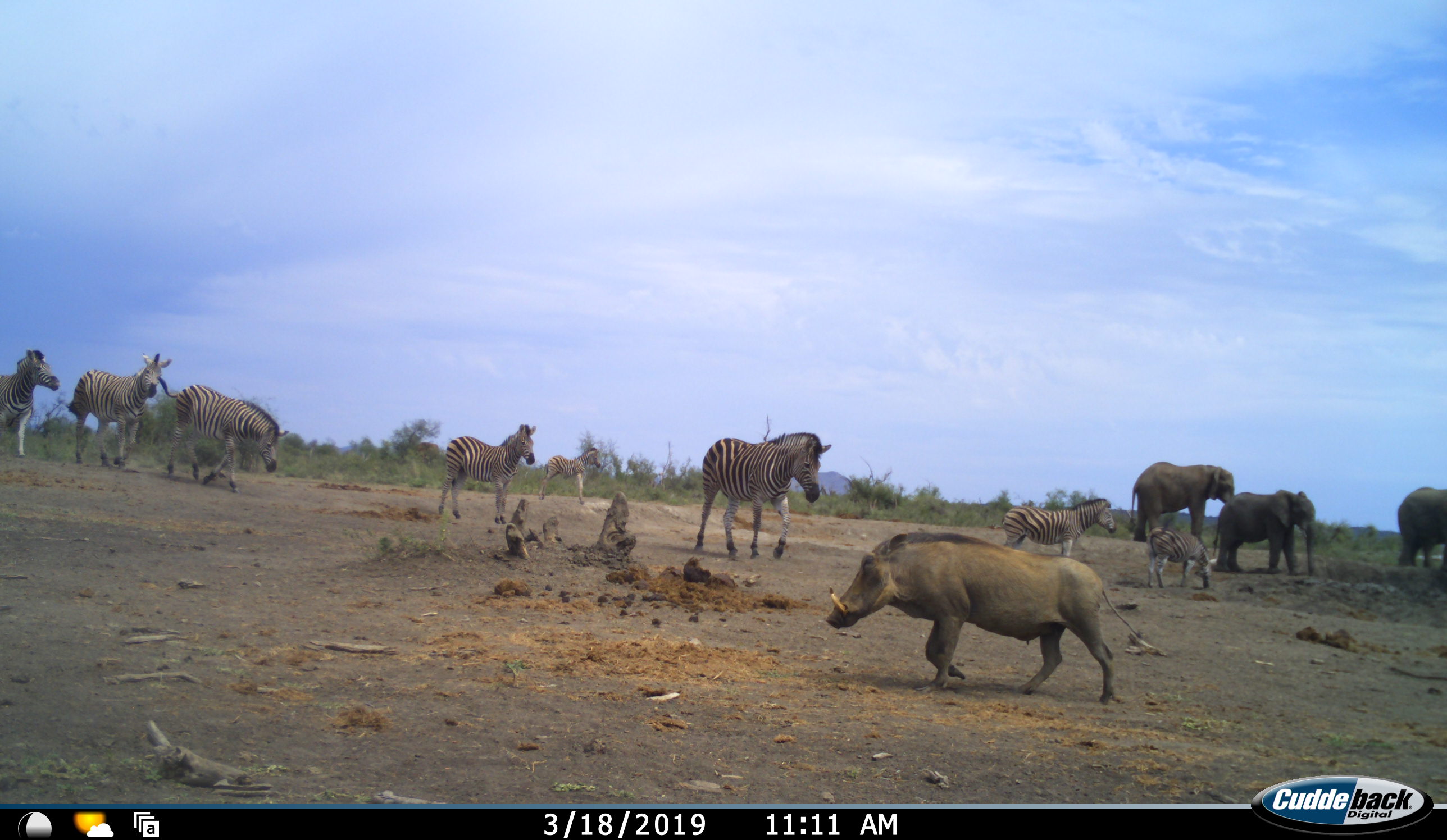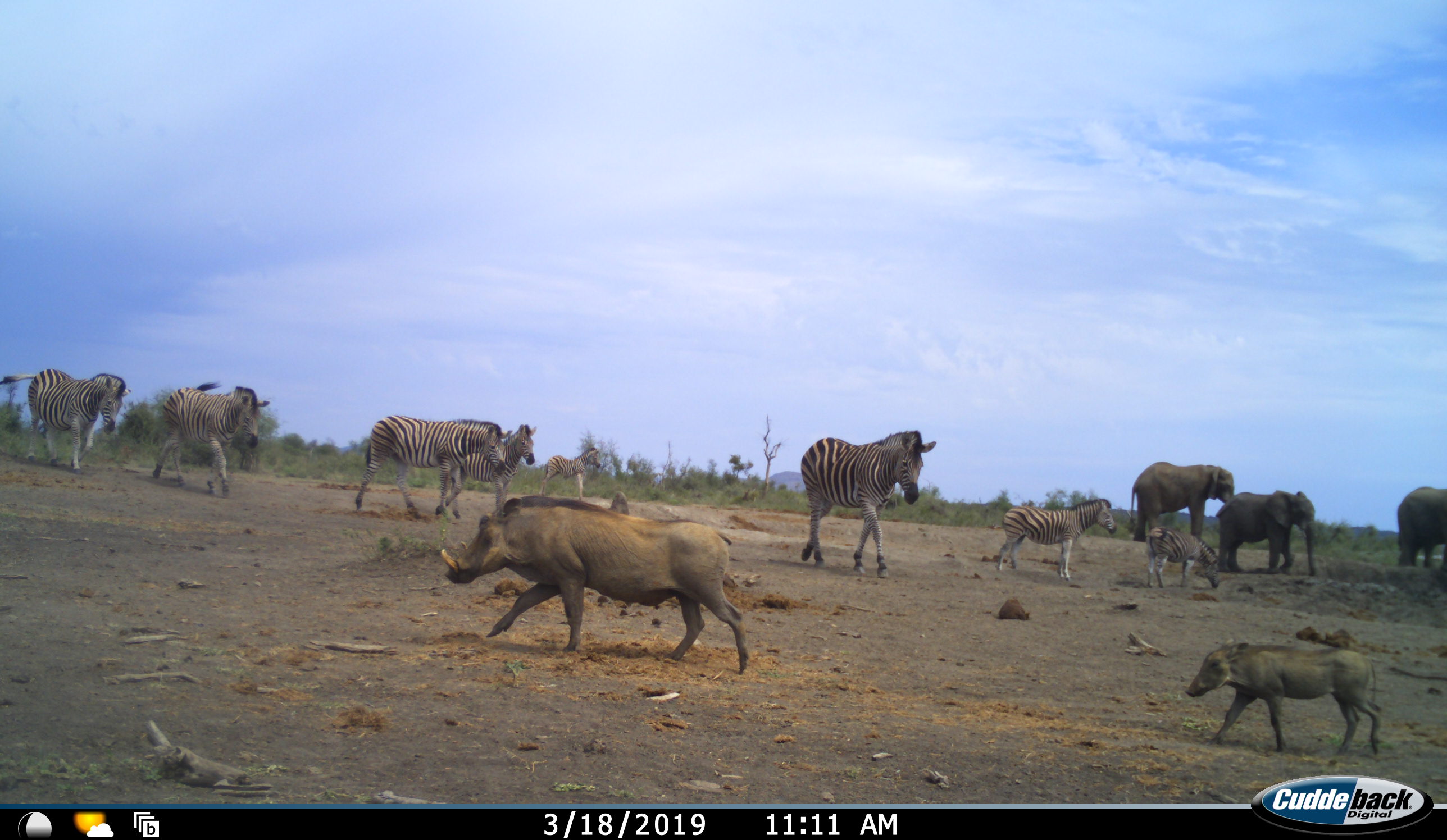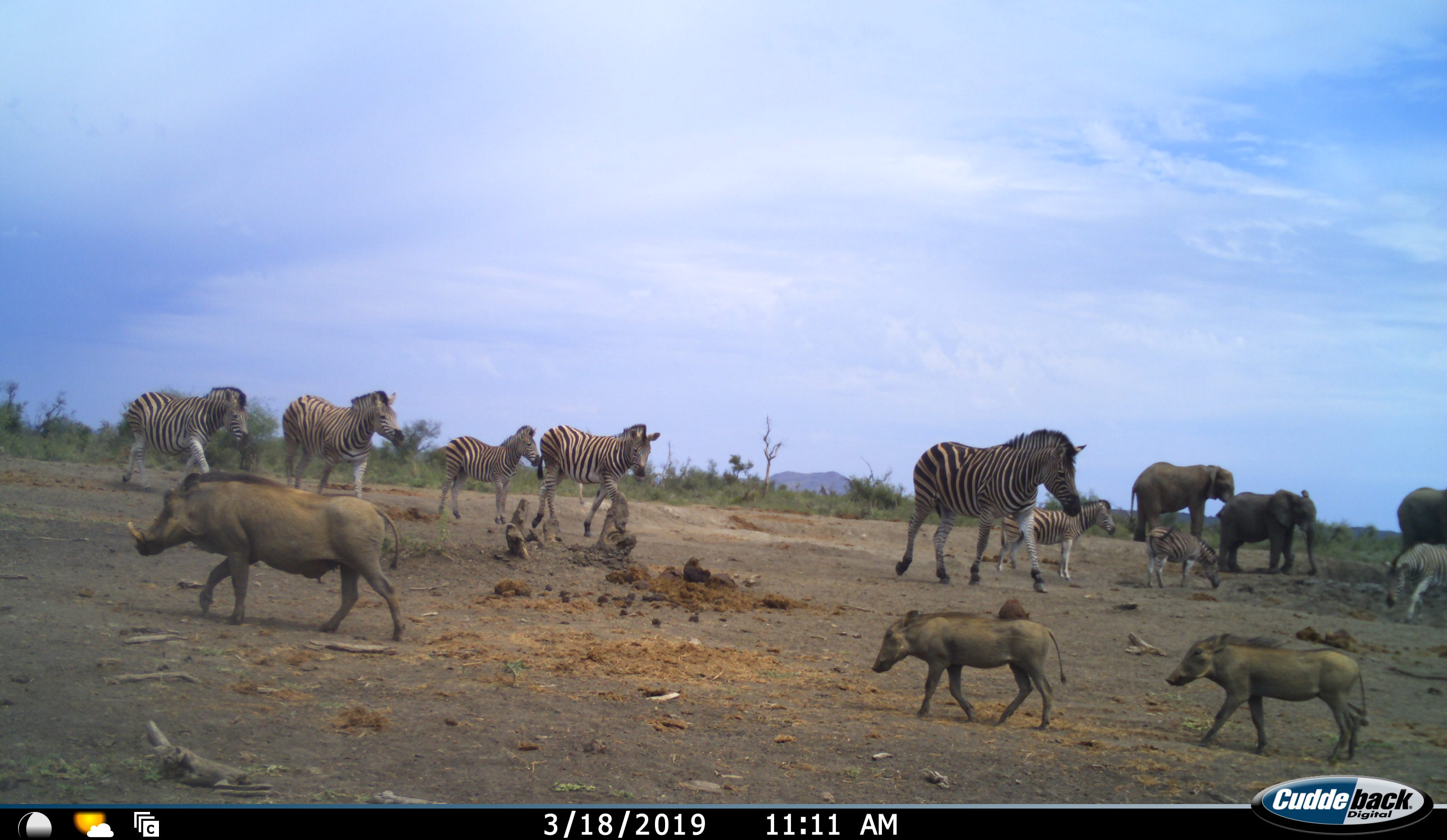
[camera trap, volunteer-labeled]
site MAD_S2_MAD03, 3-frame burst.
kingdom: Animalia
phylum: Chordata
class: Mammalia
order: Proboscidea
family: Elephantidae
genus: Loxodonta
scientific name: Loxodonta africana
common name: african bush elephant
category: elephant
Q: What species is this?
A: Elephant (african bush elephant) (Loxodonta africana).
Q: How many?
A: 3.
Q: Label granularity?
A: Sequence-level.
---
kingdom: Animalia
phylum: Chordata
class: Mammalia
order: Artiodactyla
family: Suidae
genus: Phacochoerus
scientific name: Phacochoerus africanus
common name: warthog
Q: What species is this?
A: Warthog (Phacochoerus africanus).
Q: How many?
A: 3.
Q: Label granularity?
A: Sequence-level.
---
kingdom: Animalia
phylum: Chordata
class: Mammalia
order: Perissodactyla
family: Equidae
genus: Equus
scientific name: Equus quagga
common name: plains zebra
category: zebraplains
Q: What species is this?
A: Zebraplains (plains zebra) (Equus quagga).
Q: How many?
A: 8.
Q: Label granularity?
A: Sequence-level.